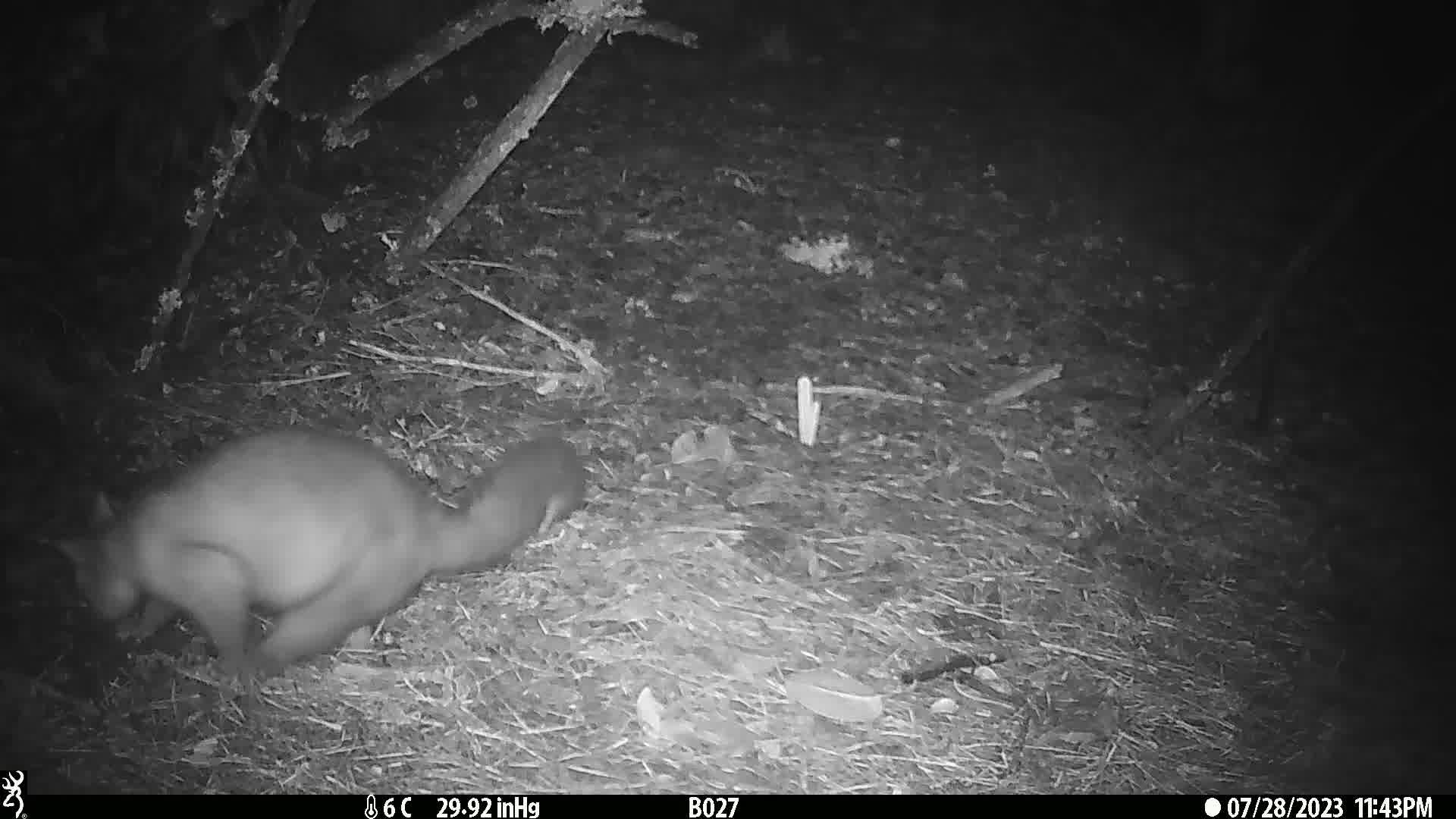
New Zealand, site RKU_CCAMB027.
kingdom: Animalia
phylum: Chordata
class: Mammalia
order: Diprotodontia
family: Phalangeridae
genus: Trichosurus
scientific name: Trichosurus vulpecula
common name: common brushtail possum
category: possum